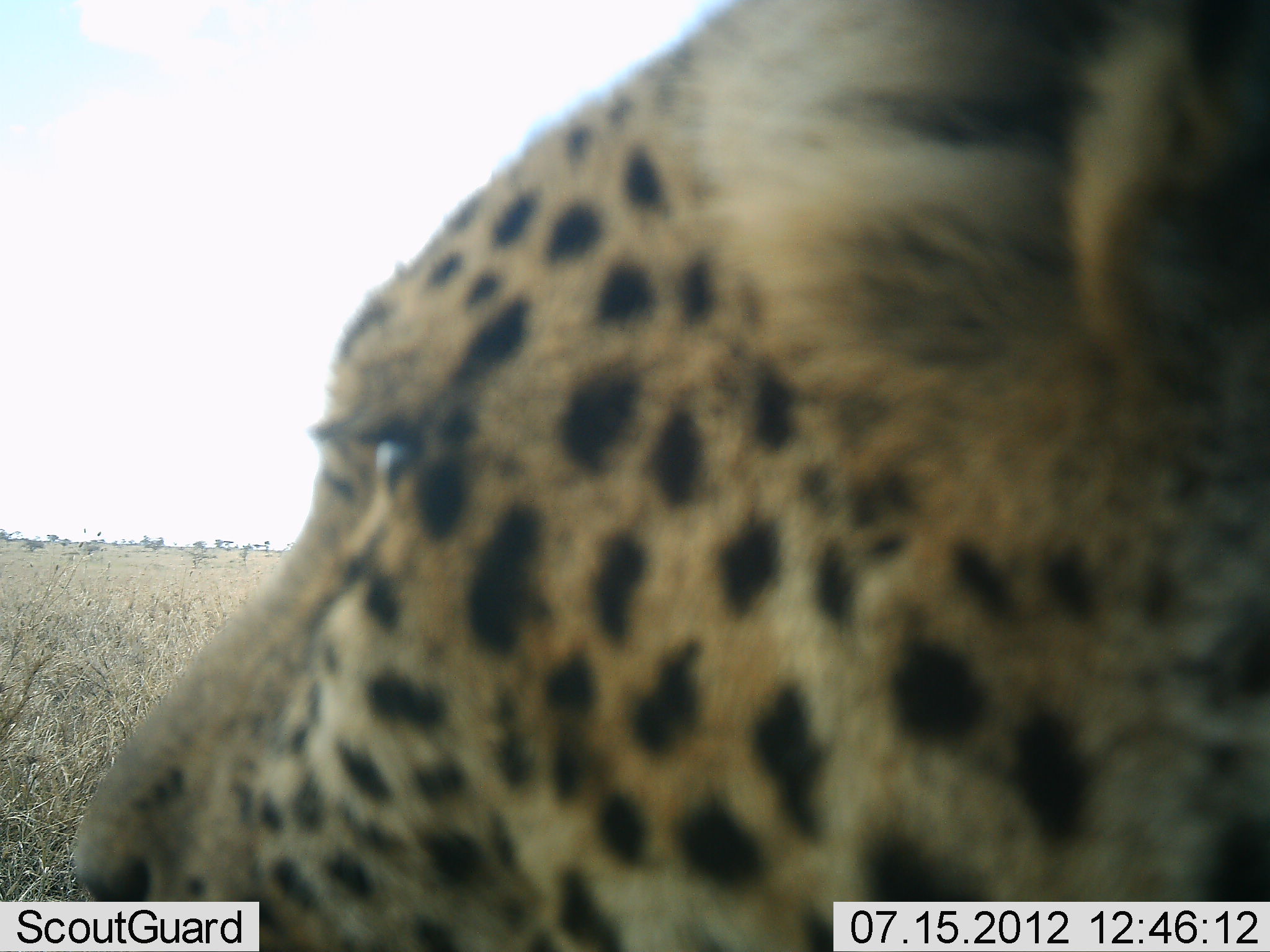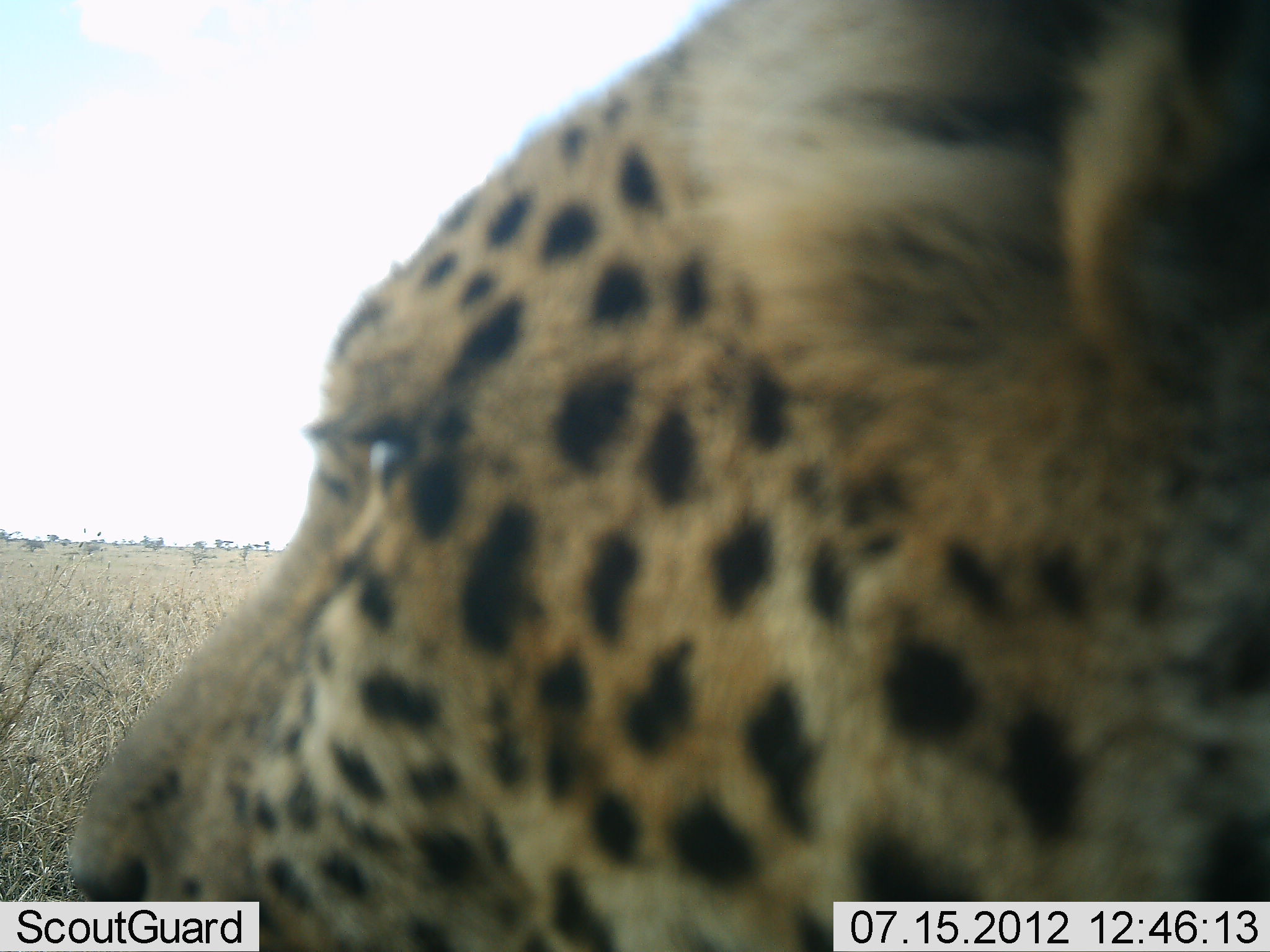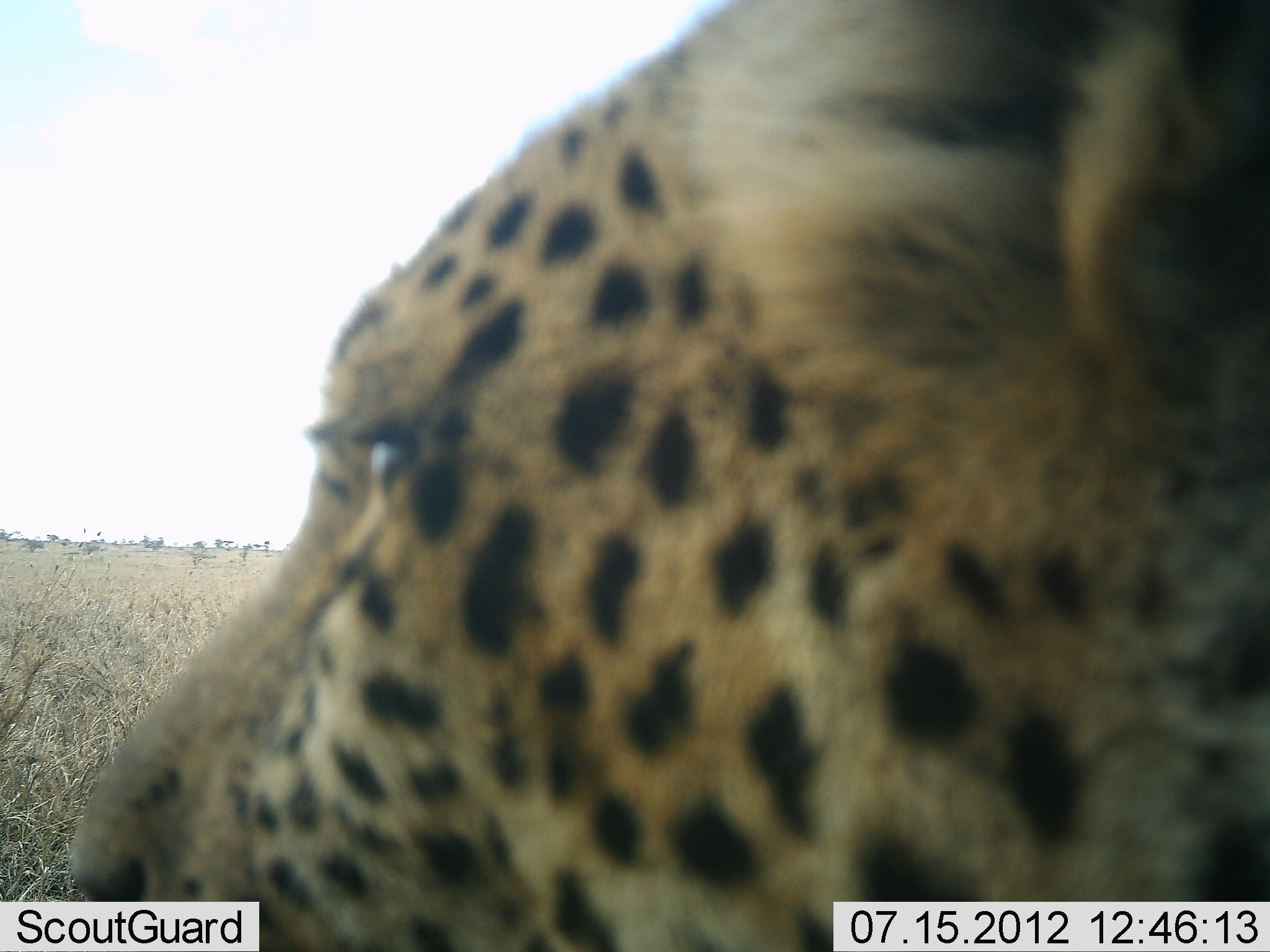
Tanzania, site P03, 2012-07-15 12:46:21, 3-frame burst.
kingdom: Animalia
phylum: Chordata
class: Mammalia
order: Carnivora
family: Felidae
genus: Panthera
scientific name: Panthera pardus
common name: leopard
Leopard (Panthera pardus), count 1. Behavior (volunteer vote fractions): standing 70%, resting 30%, moving 0%, interacting 0%. Young present (vote fraction): 0%. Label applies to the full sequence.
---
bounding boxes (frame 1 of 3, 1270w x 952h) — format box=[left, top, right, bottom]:
animal: box=[68, 1, 1269, 952]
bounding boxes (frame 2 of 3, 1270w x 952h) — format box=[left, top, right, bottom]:
animal: box=[64, 0, 1270, 951]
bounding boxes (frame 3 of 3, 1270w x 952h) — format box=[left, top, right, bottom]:
animal: box=[65, 1, 1270, 952]